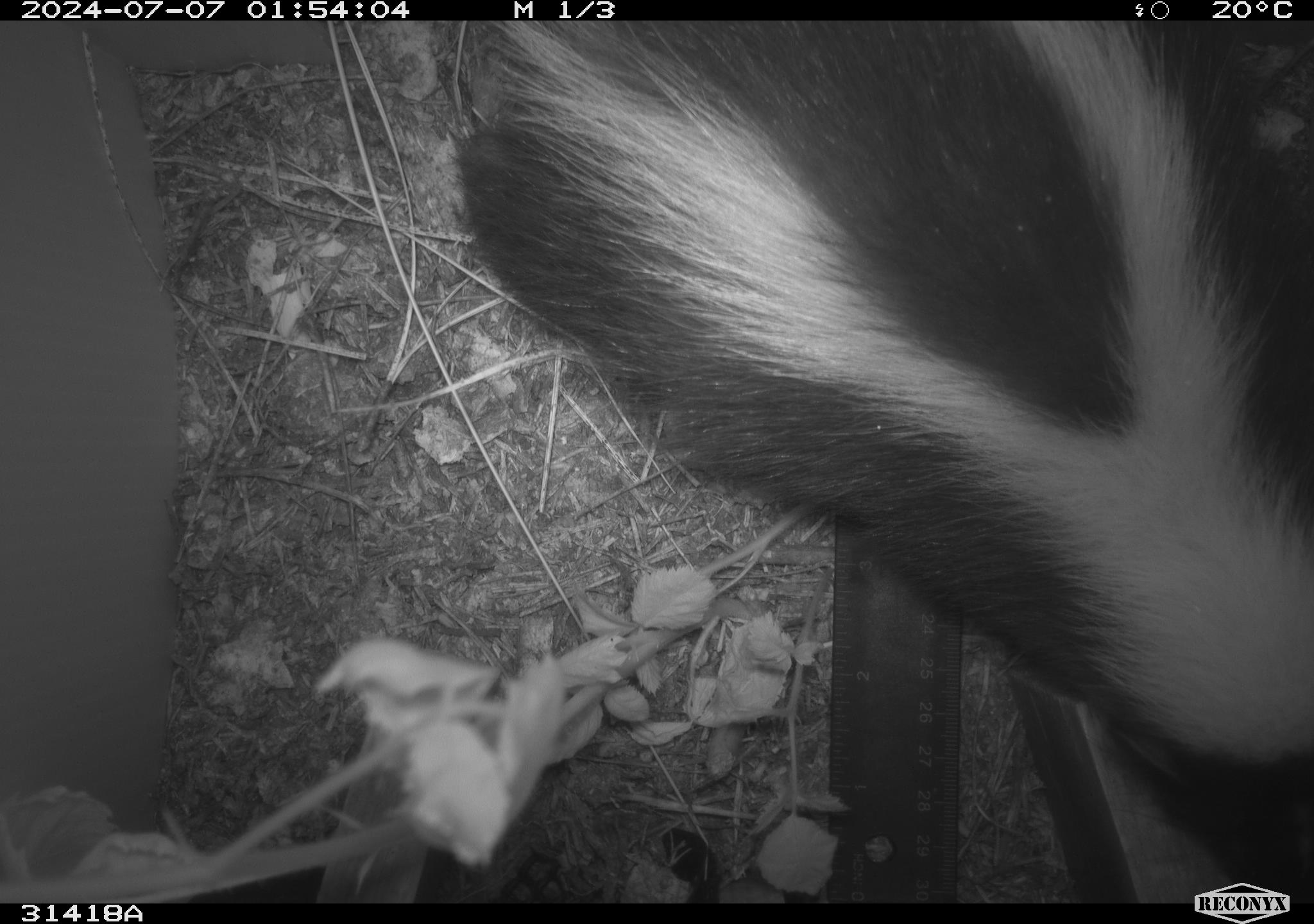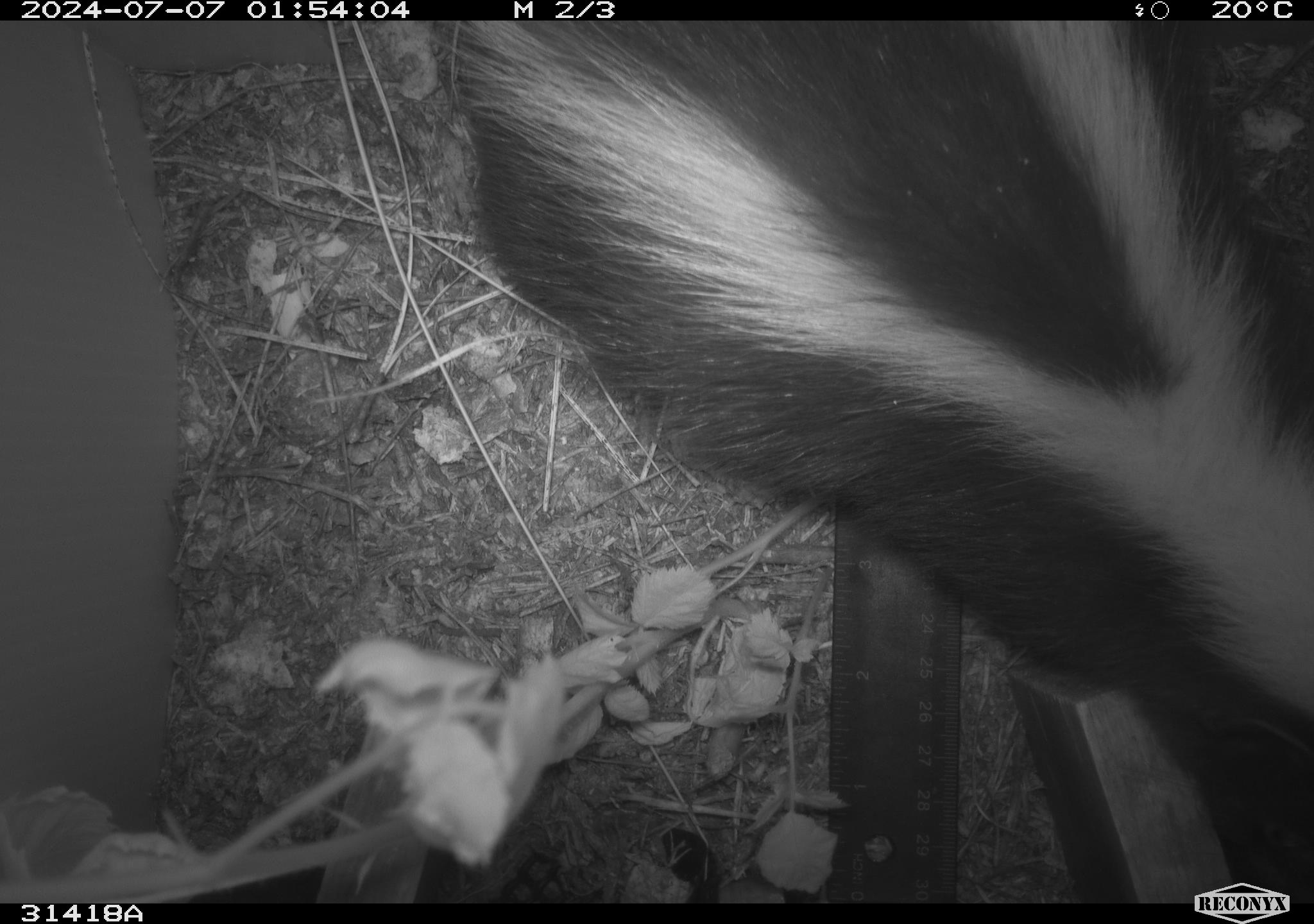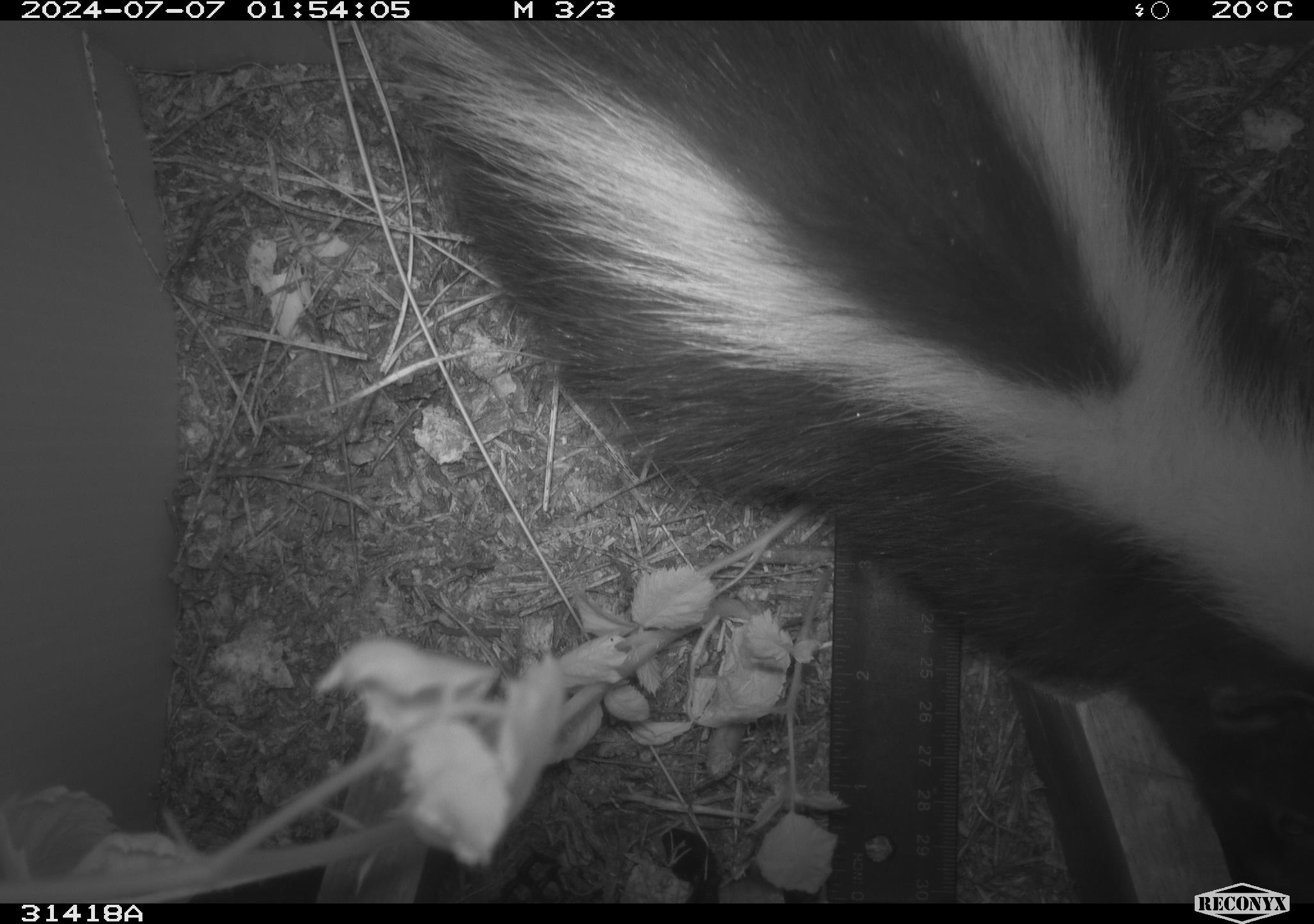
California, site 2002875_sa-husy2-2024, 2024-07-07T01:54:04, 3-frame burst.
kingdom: Animalia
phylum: Chordata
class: Mammalia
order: Carnivora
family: Mephitidae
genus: Mephitis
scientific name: Mephitis mephitis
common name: striped skunk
Striped skunk (Mephitis mephitis).